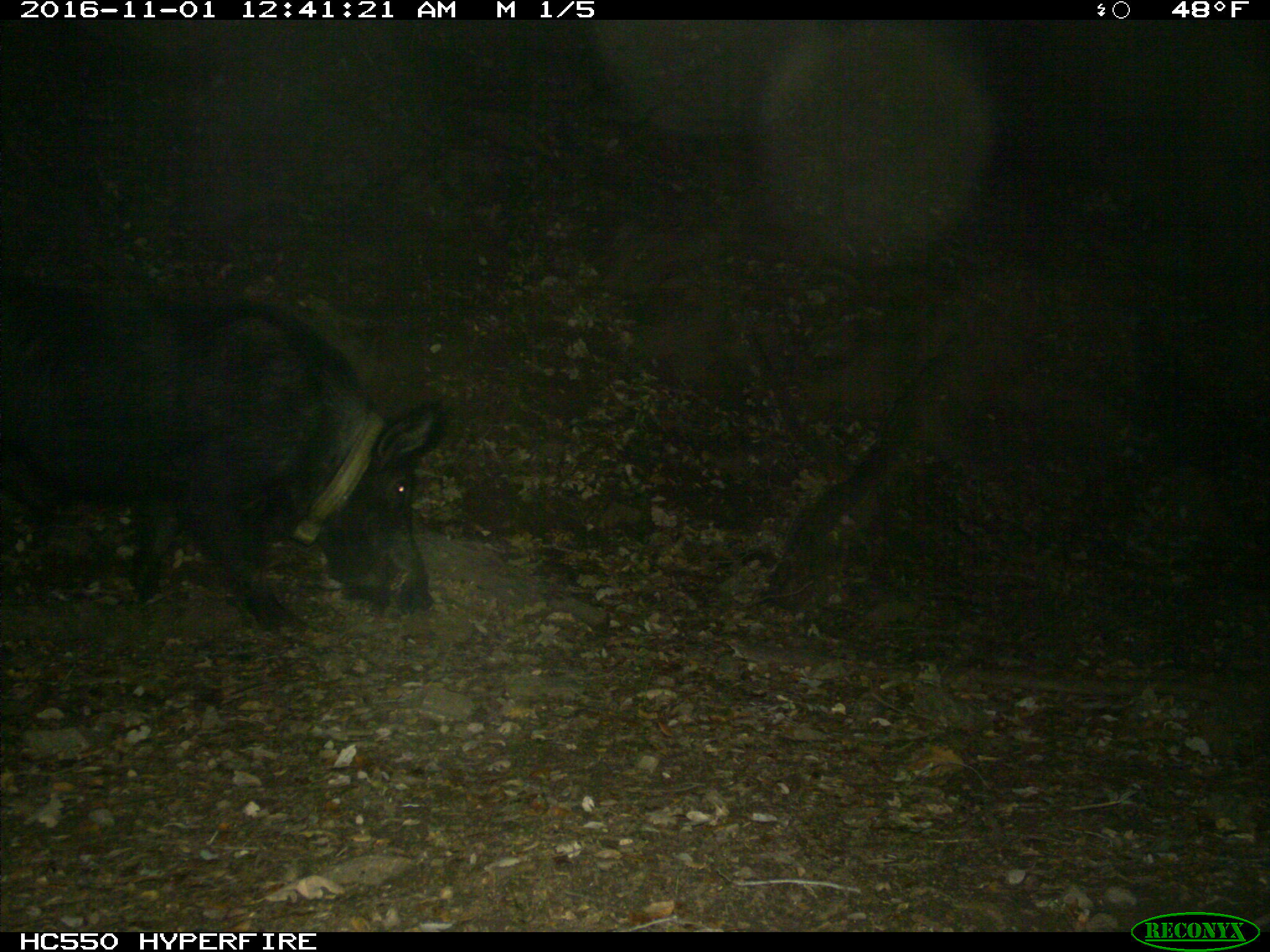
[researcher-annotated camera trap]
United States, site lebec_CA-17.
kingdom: Animalia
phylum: Chordata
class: Mammalia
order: Artiodactyla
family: Suidae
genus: Sus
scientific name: Sus scrofa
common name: wild boar